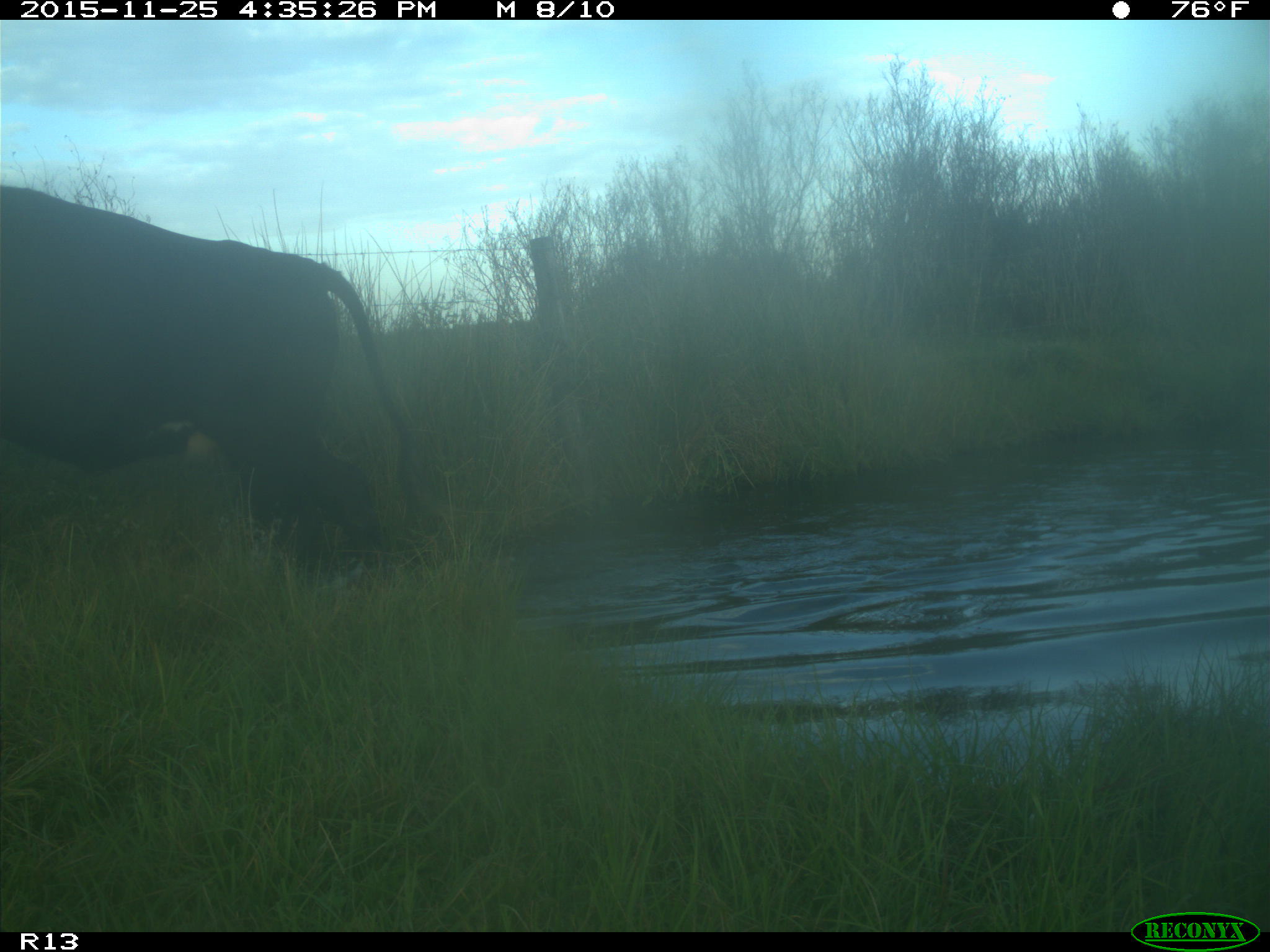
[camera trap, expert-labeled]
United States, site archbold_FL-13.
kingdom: Animalia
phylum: Chordata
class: Mammalia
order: Artiodactyla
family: Bovidae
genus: Bos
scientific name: Bos taurus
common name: domestic cow